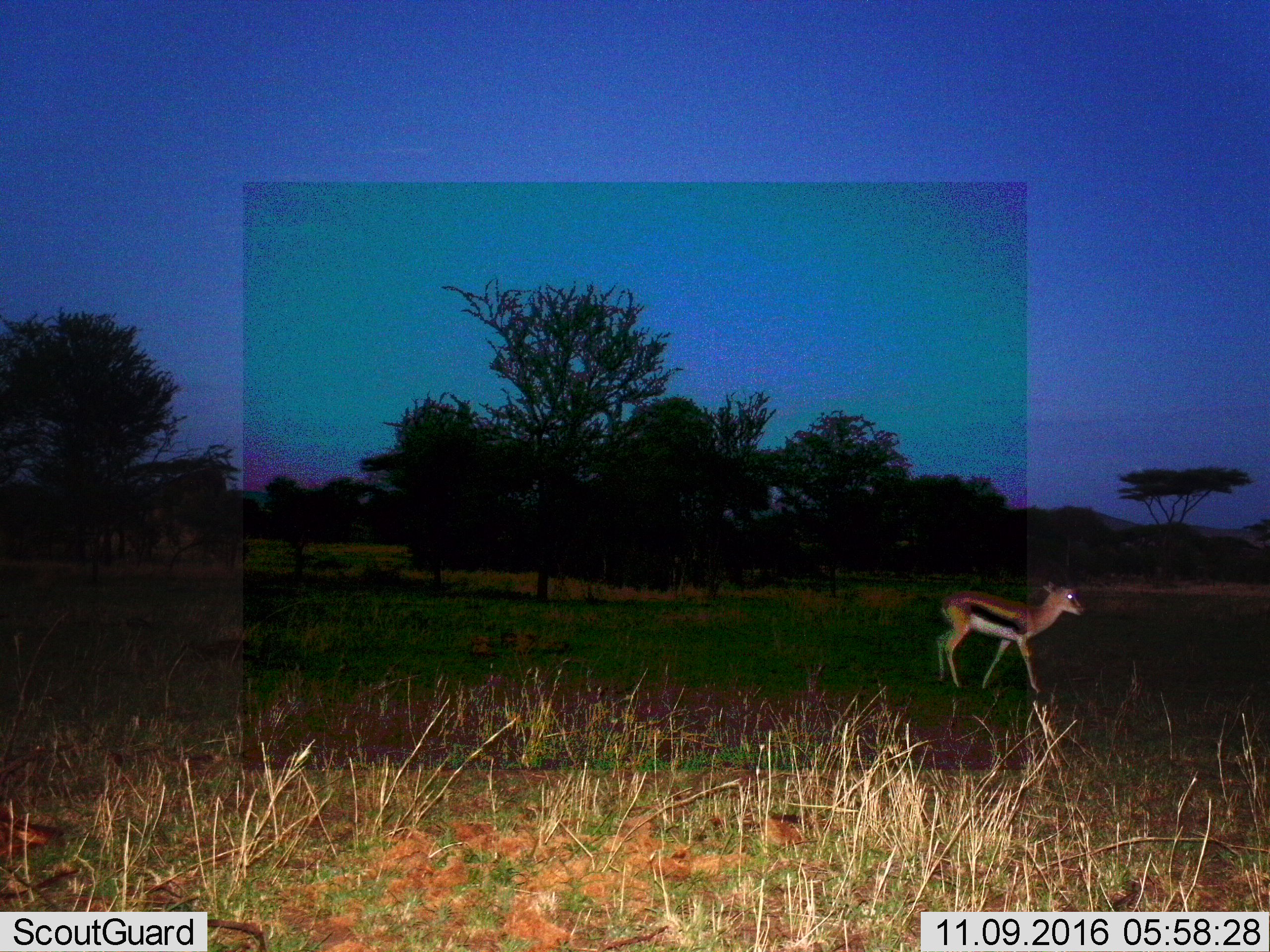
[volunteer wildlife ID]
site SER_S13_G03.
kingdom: Animalia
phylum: Chordata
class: Mammalia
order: Artiodactyla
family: Bovidae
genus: Eudorcas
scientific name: Eudorcas thomsonii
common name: thomson's gazelle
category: gazellethomsons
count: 1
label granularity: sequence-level